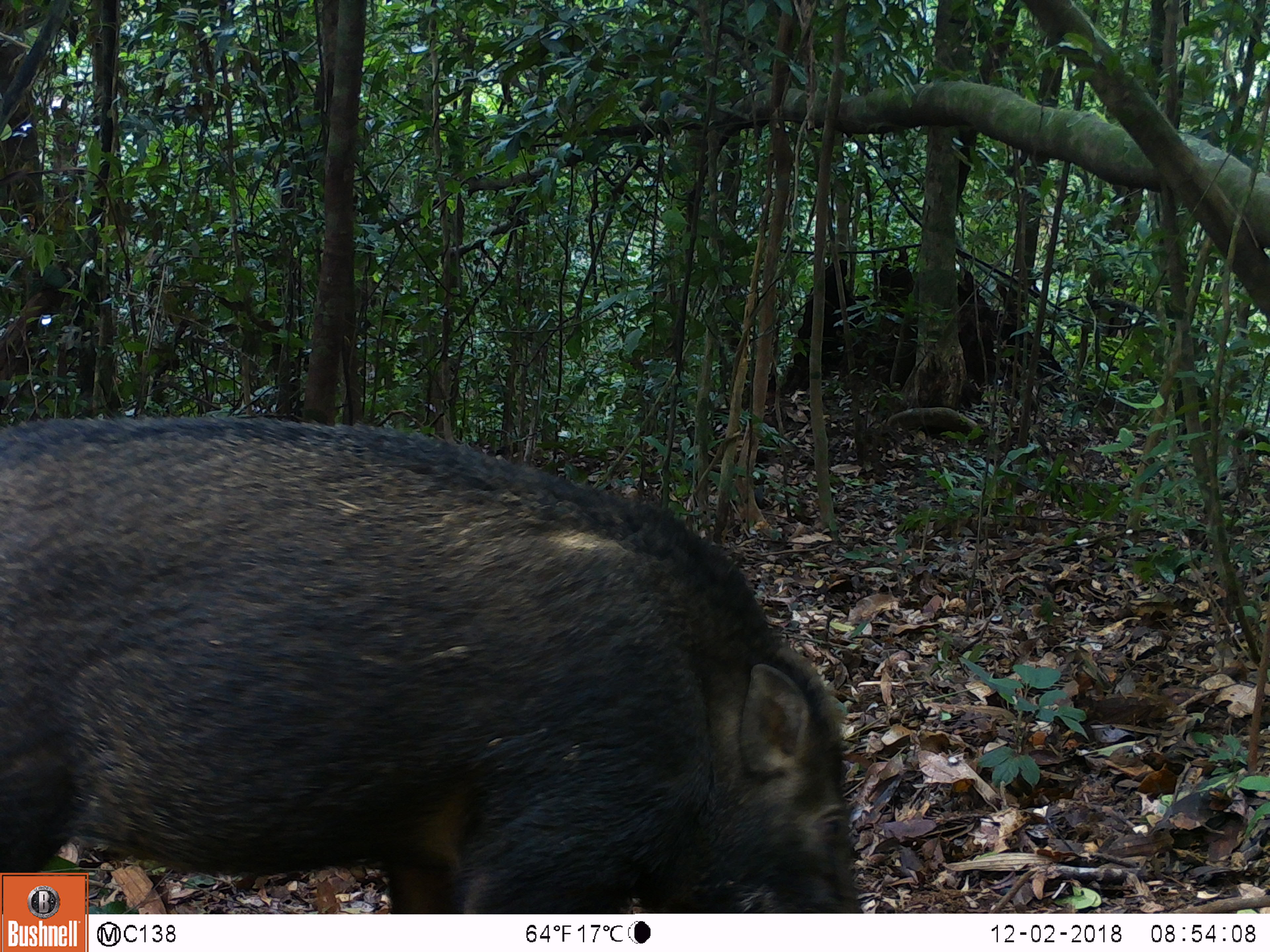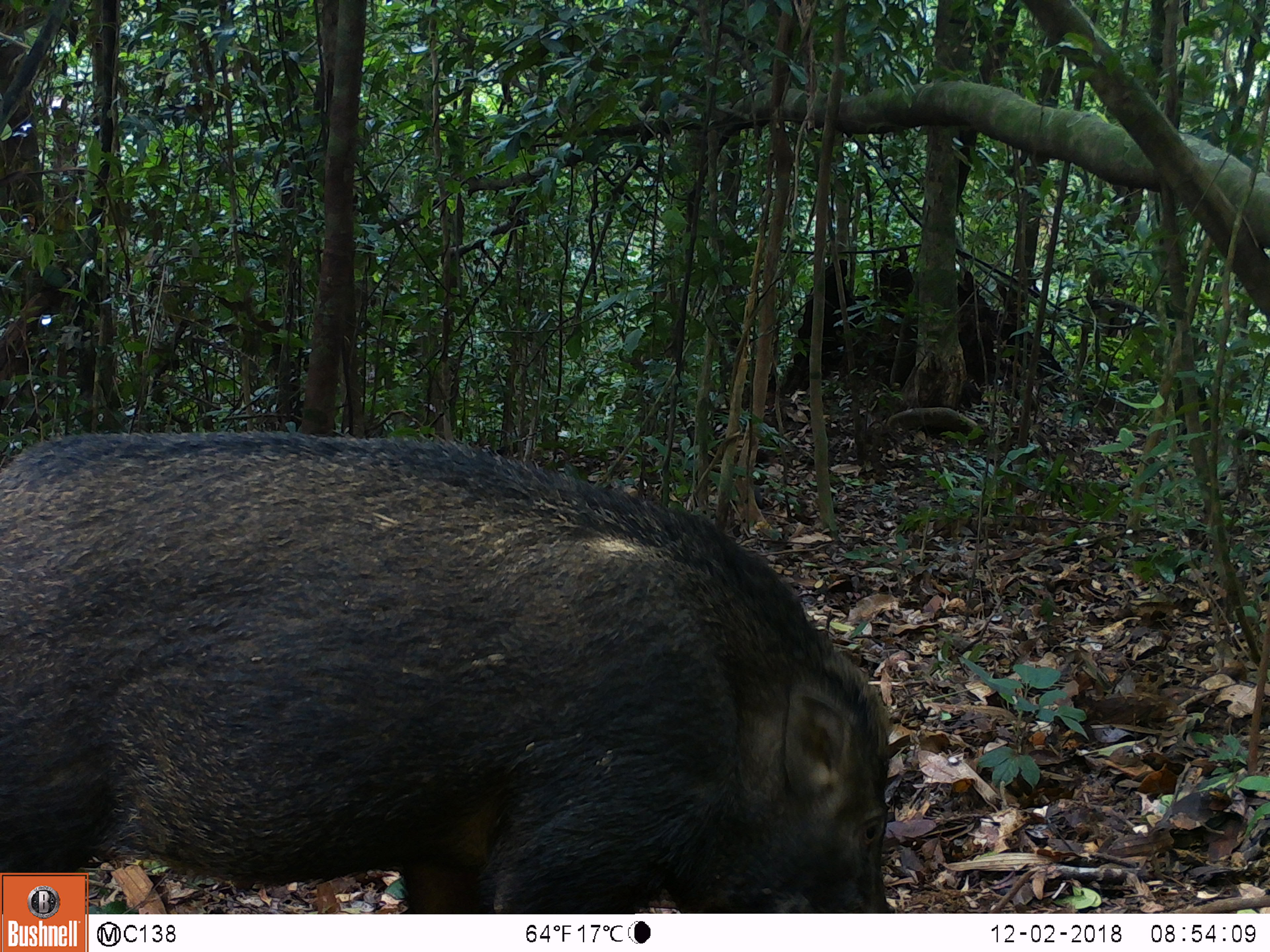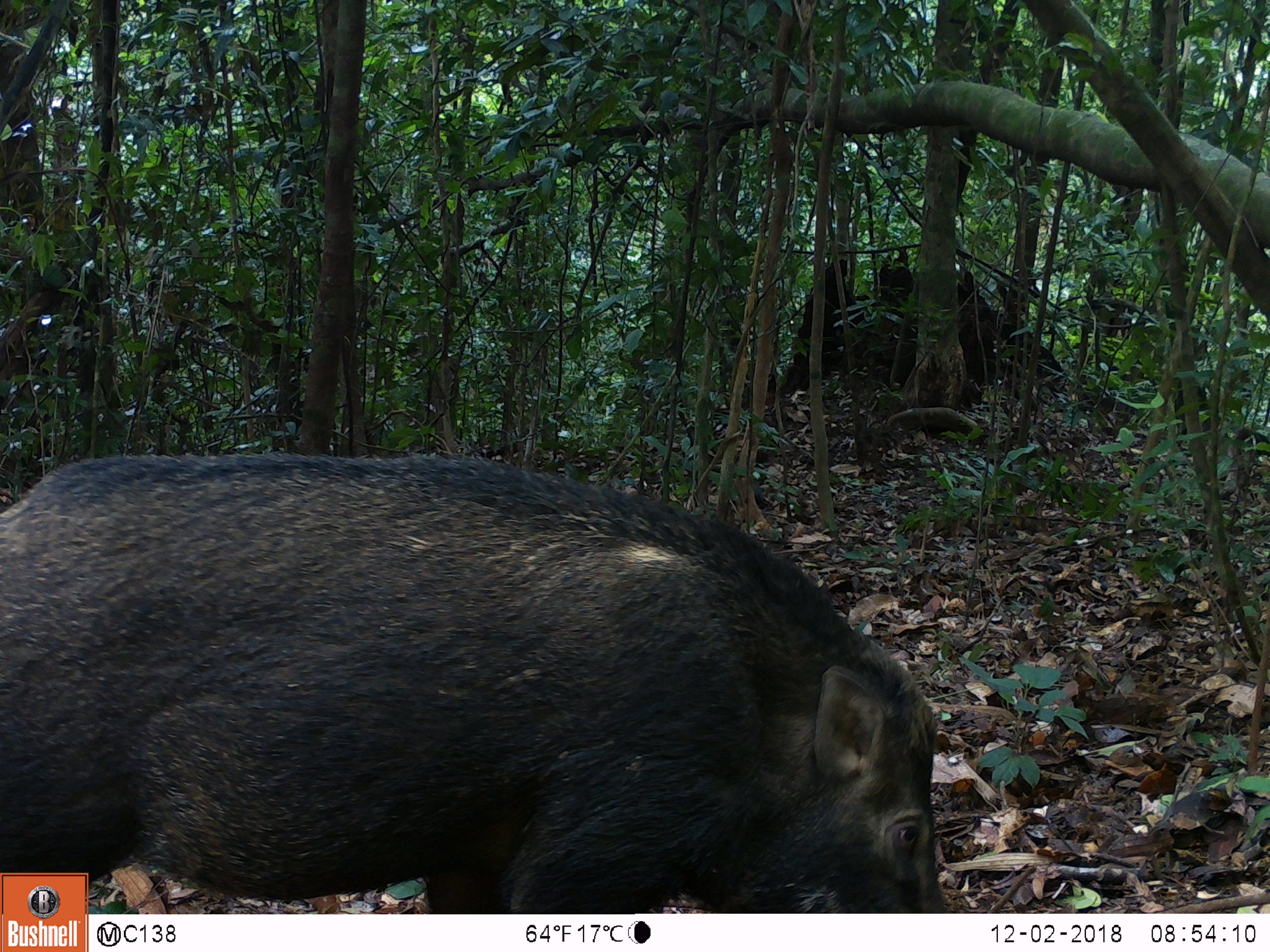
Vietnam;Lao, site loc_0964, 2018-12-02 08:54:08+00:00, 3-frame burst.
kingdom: Animalia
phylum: Chordata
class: Mammalia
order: Artiodactyla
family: Suidae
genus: Sus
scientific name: Sus scrofa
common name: eurasian wild pig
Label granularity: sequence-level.